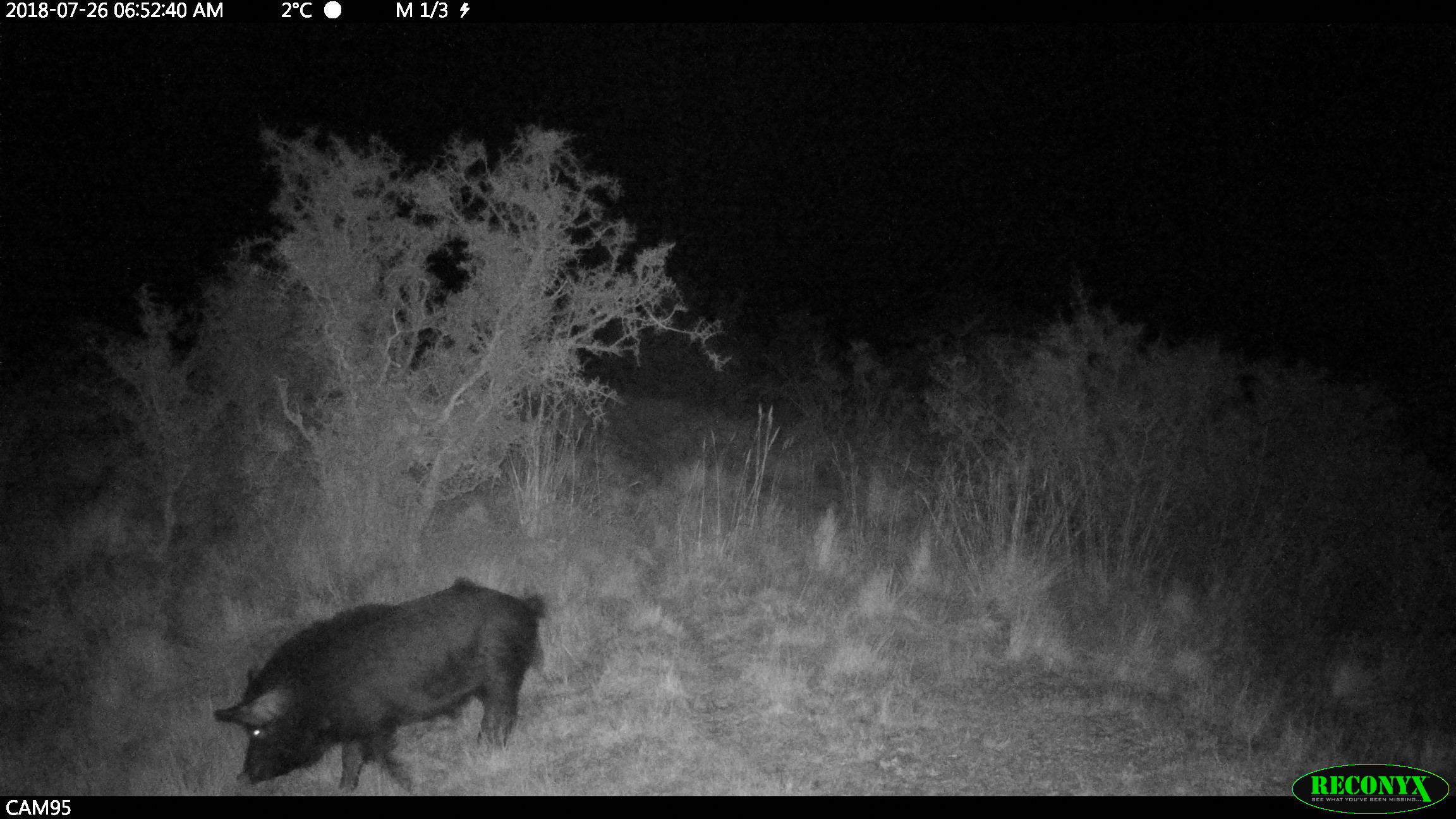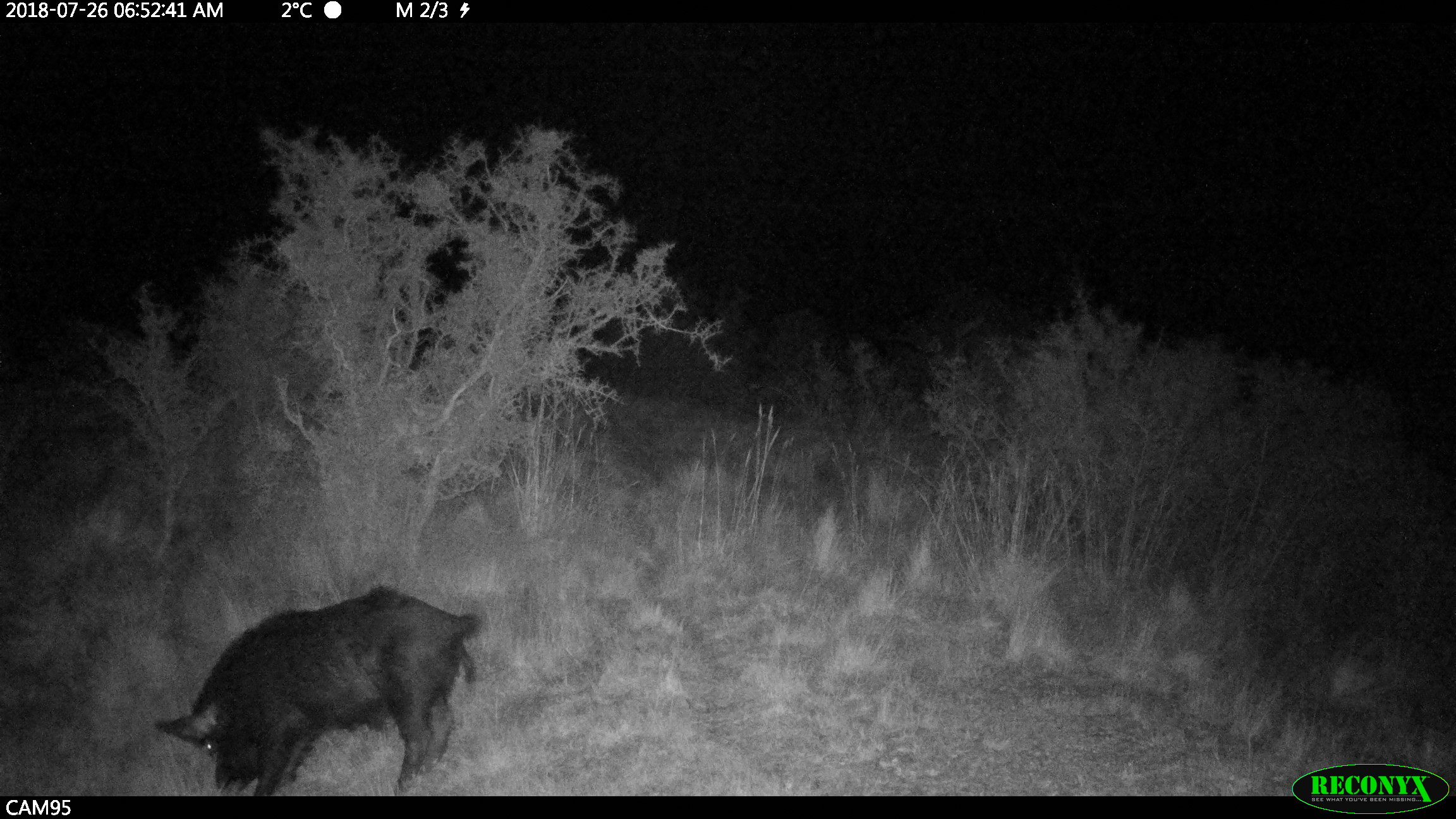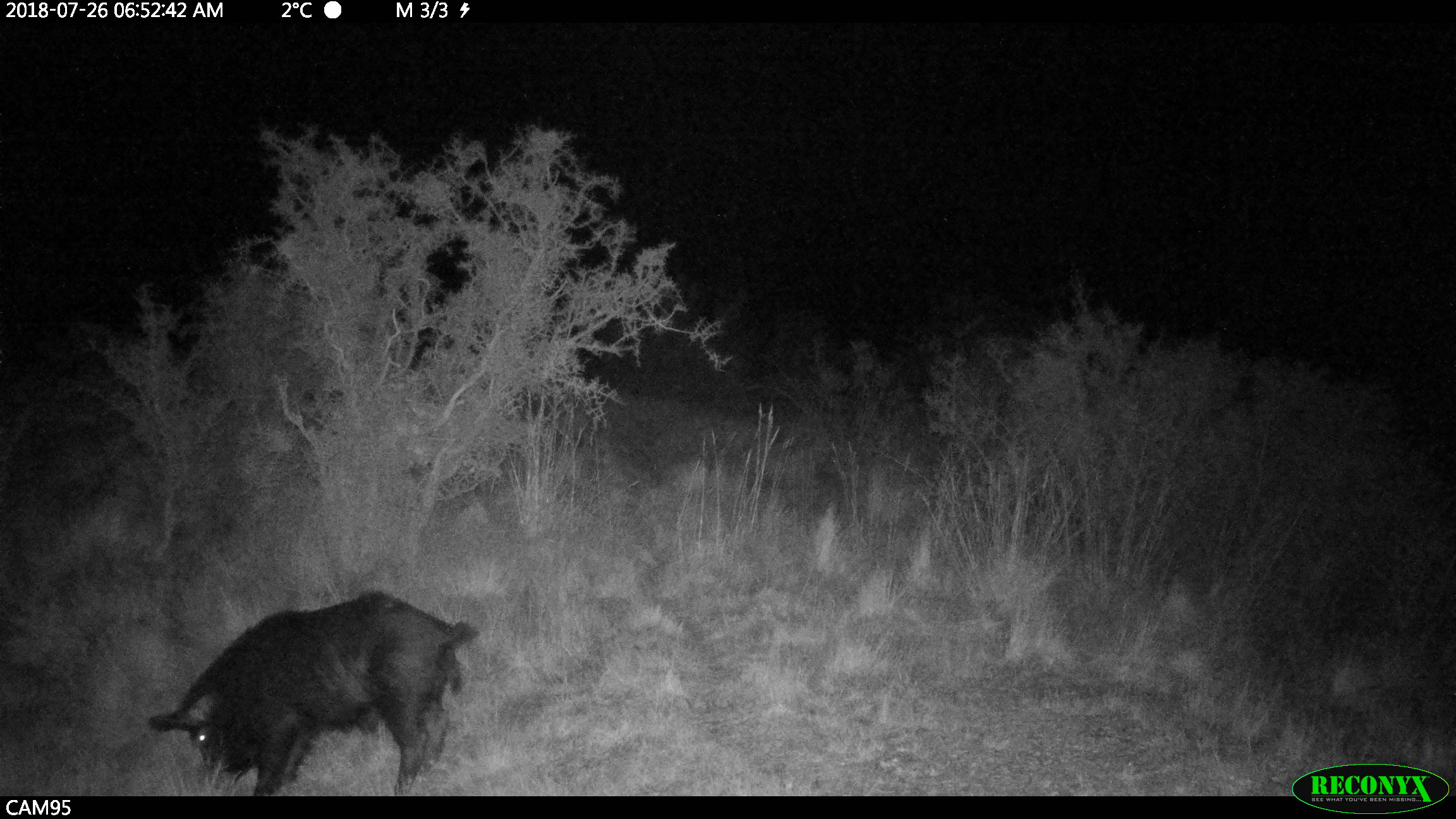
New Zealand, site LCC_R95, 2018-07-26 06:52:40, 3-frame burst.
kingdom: Animalia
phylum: Chordata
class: Mammalia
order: Artiodactyla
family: Suidae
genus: Sus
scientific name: Sus scrofa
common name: pig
Pig (Sus scrofa).